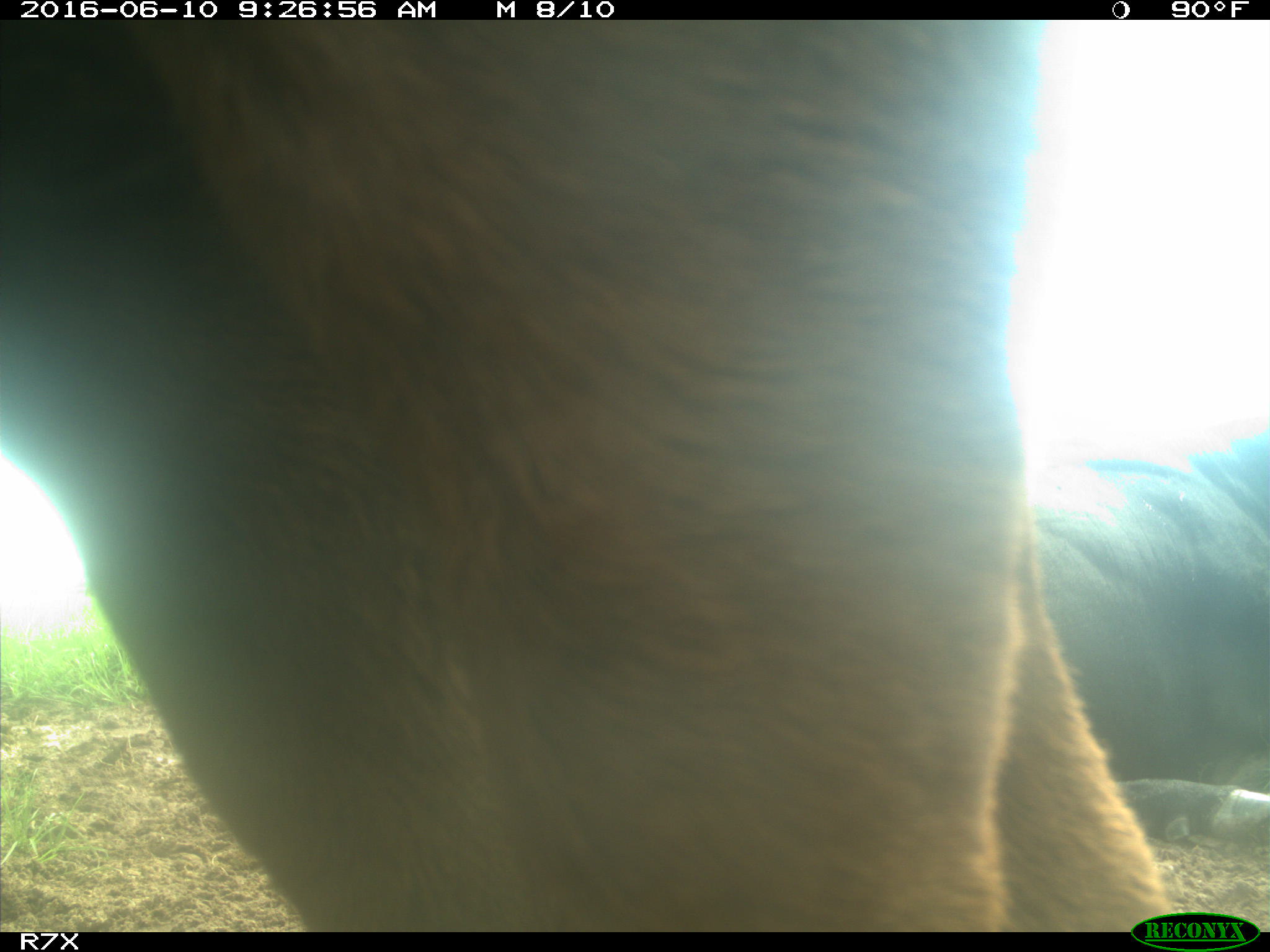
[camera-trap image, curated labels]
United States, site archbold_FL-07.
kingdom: Animalia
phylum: Chordata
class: Mammalia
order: Artiodactyla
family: Bovidae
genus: Bos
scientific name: Bos taurus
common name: domestic cow